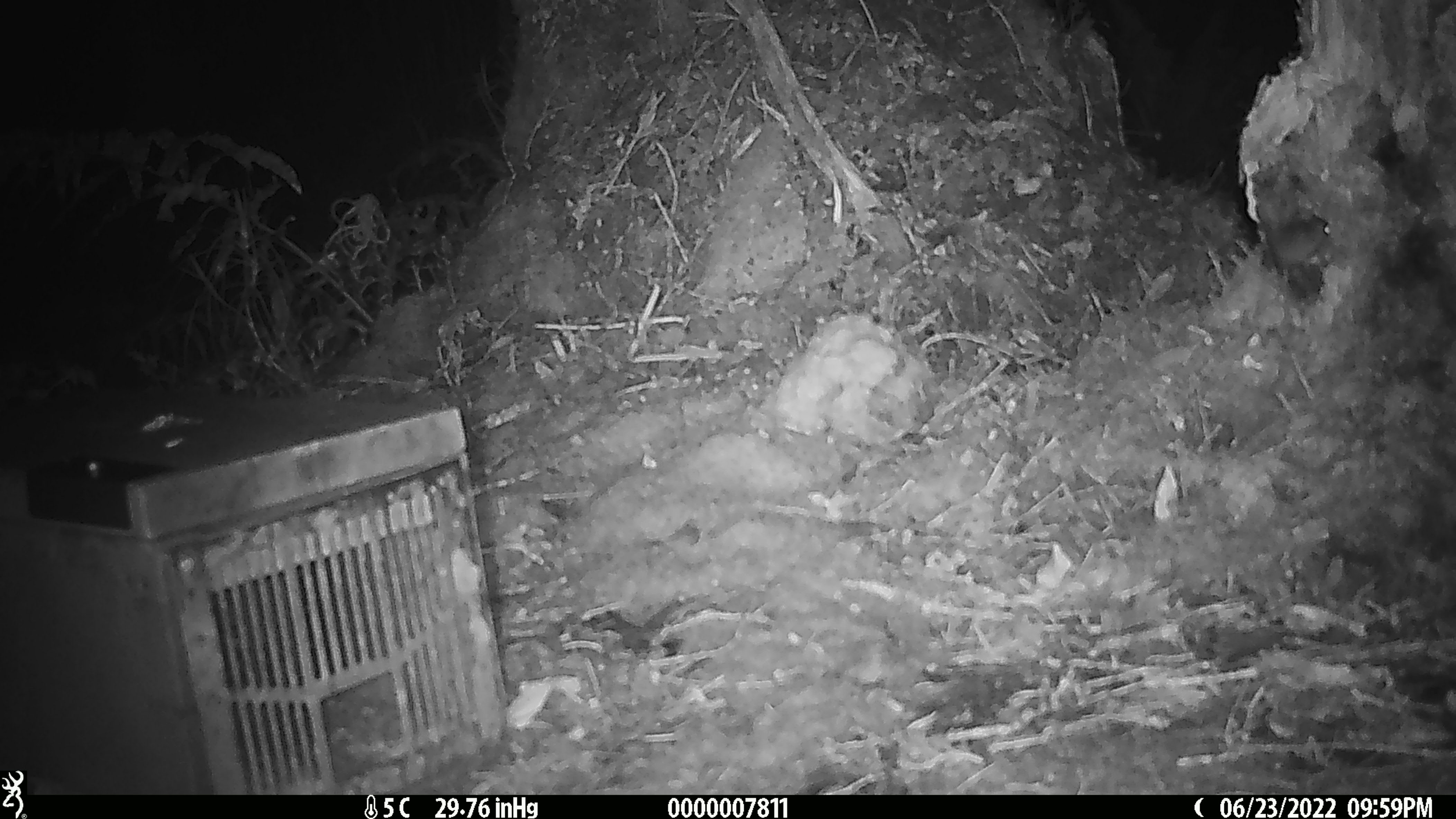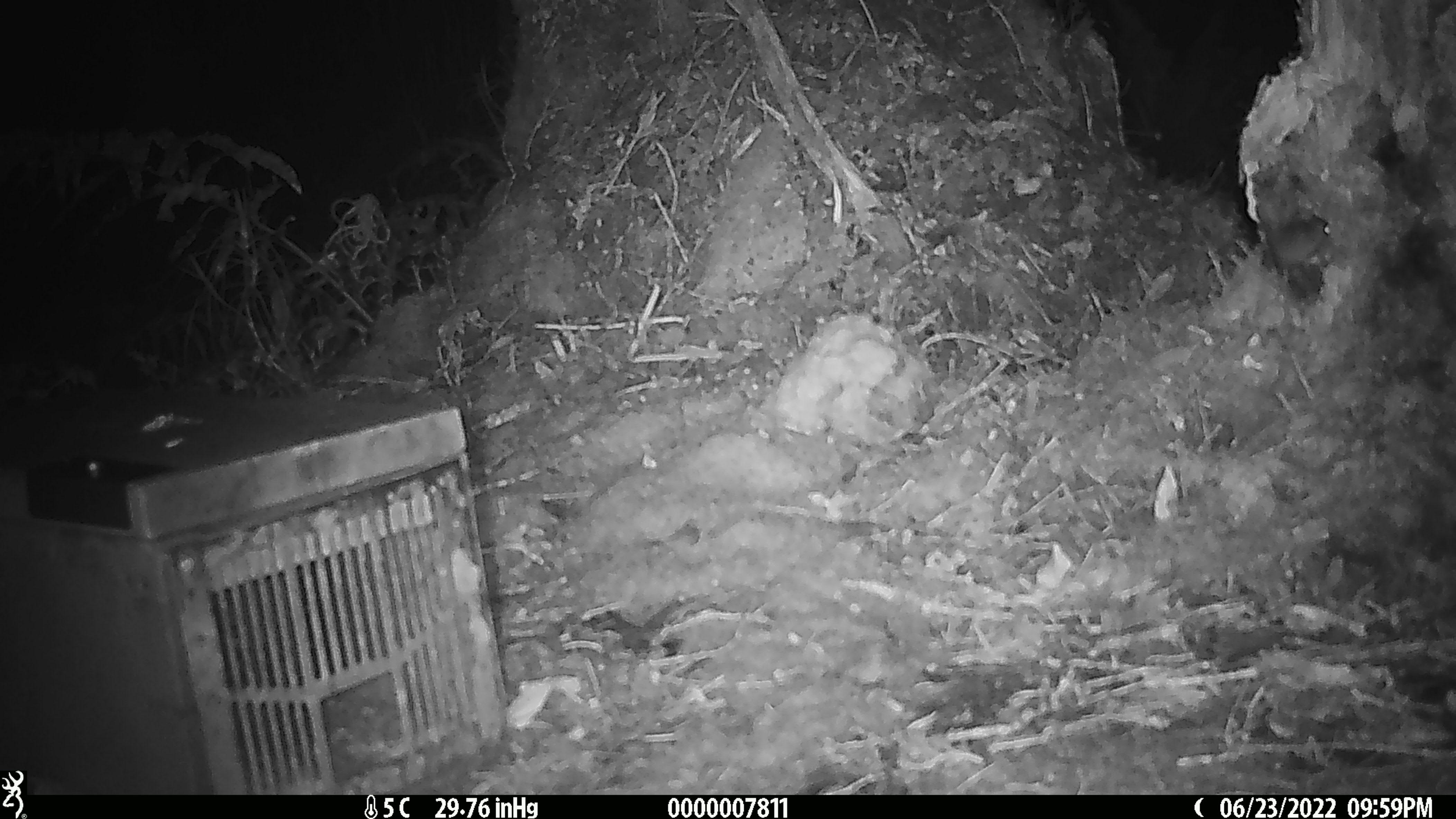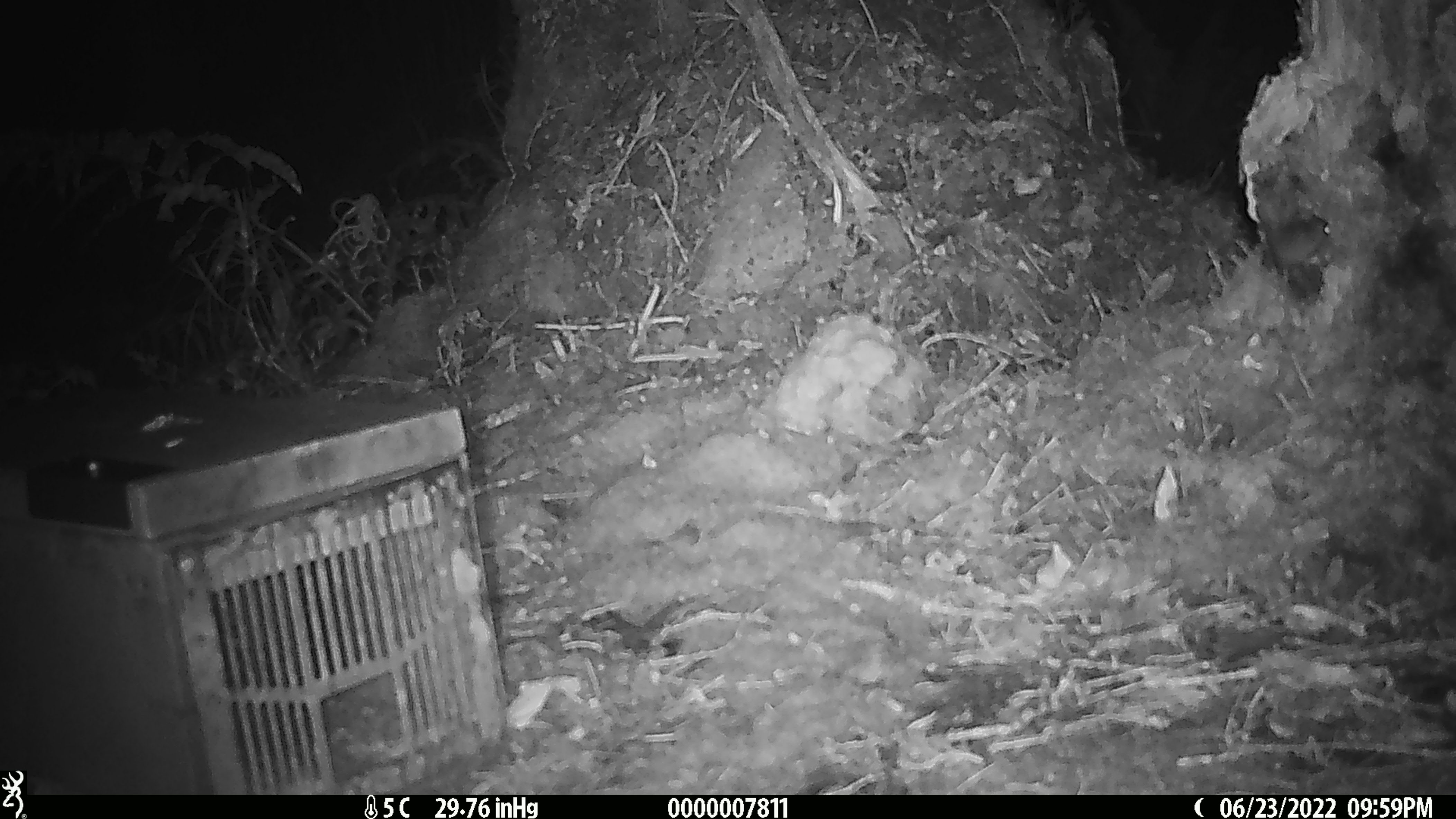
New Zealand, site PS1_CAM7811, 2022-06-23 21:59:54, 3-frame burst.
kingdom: Animalia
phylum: Chordata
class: Mammalia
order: Rodentia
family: Muridae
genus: Mus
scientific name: Mus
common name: mouse